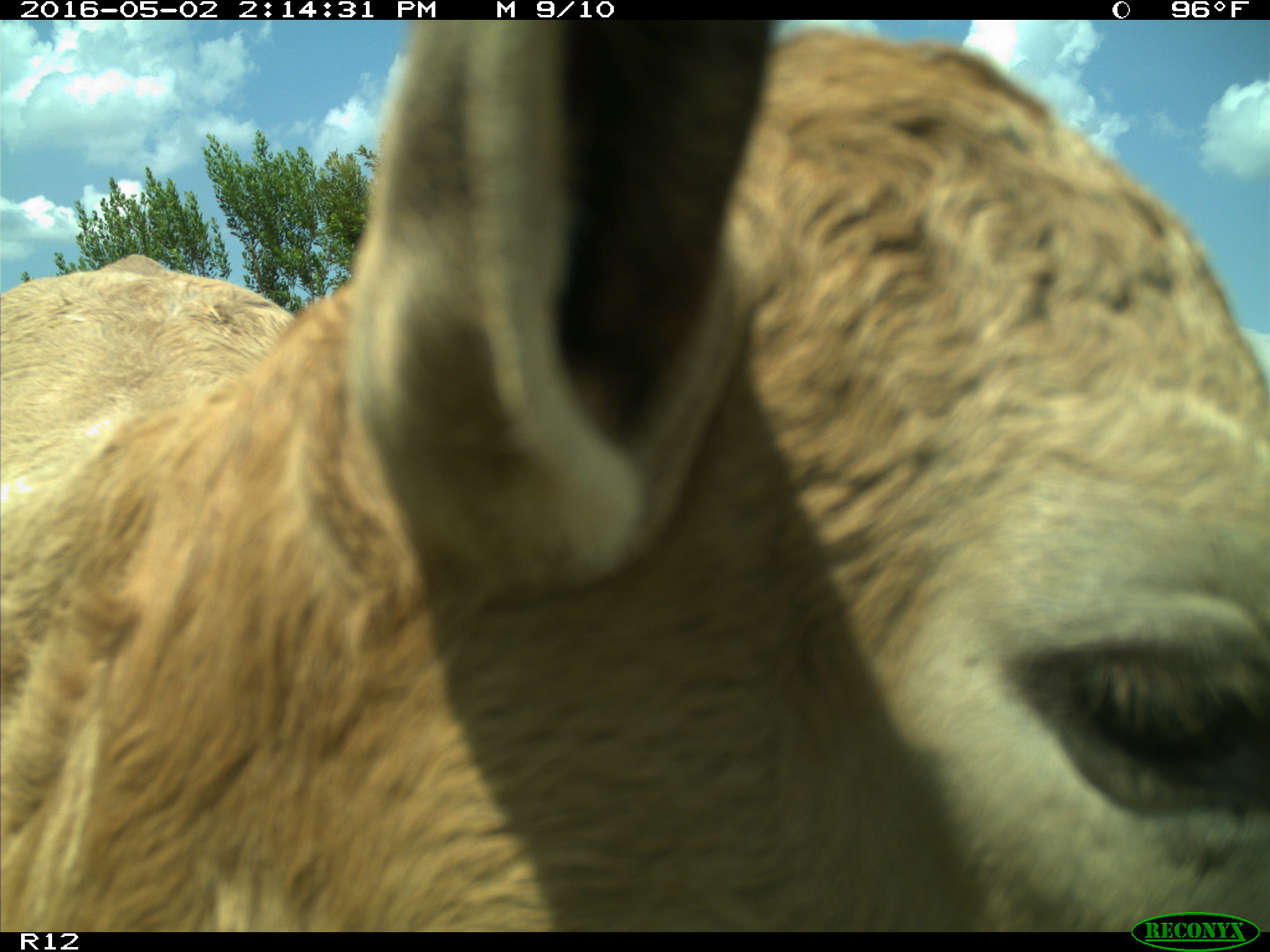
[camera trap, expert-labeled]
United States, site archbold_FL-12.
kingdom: Animalia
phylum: Chordata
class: Mammalia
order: Artiodactyla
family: Bovidae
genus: Bos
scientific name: Bos taurus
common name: domestic cow